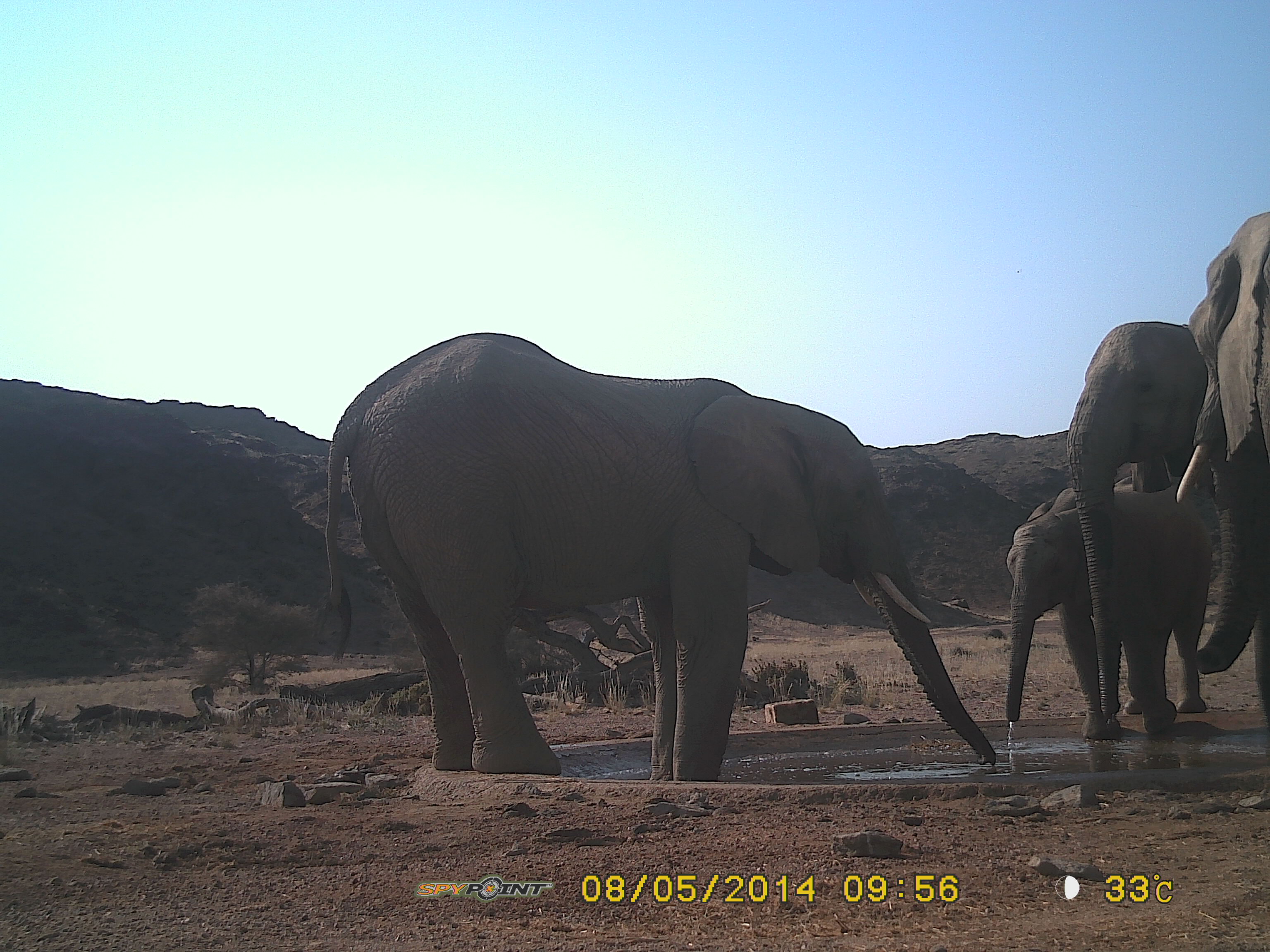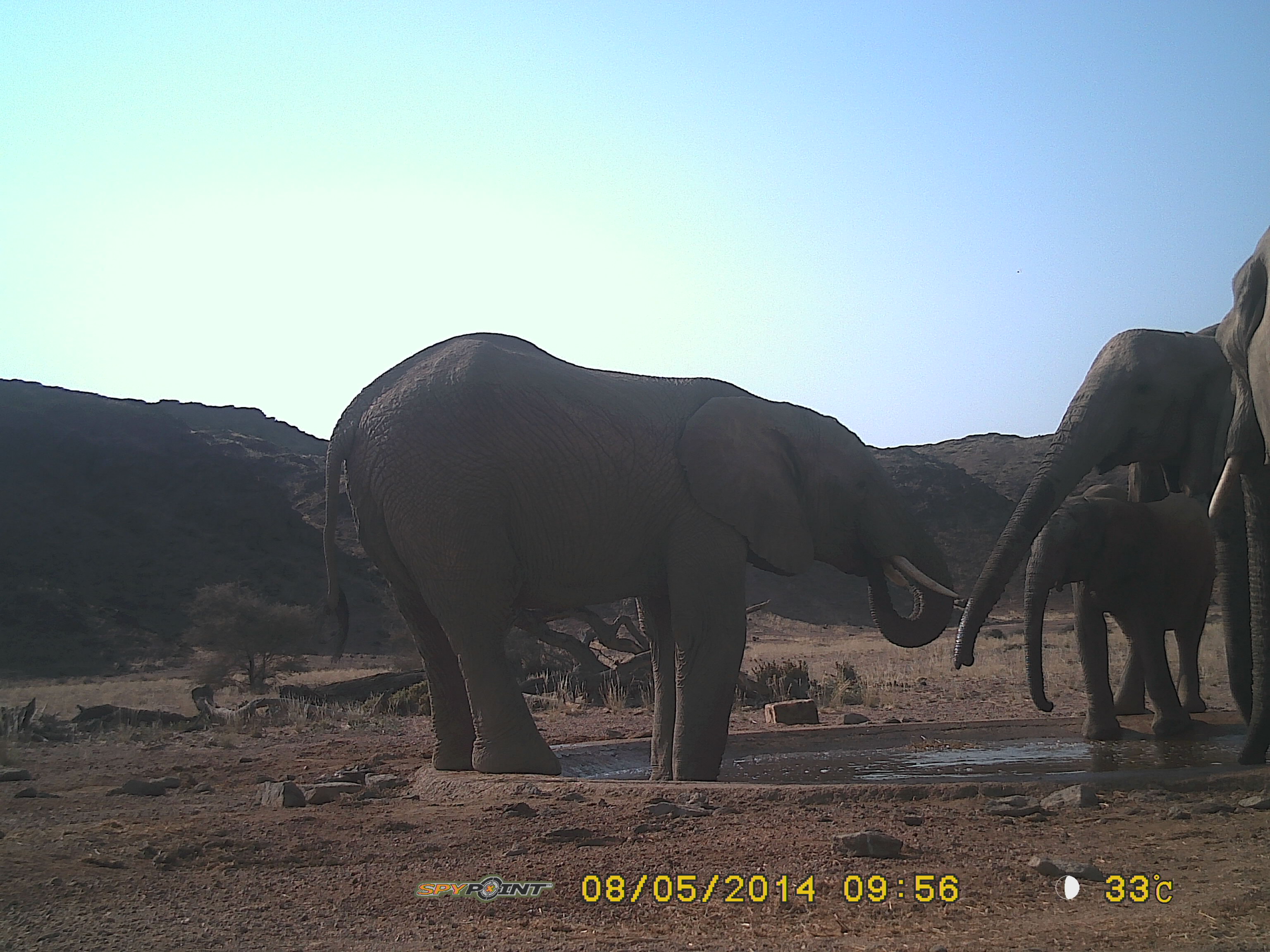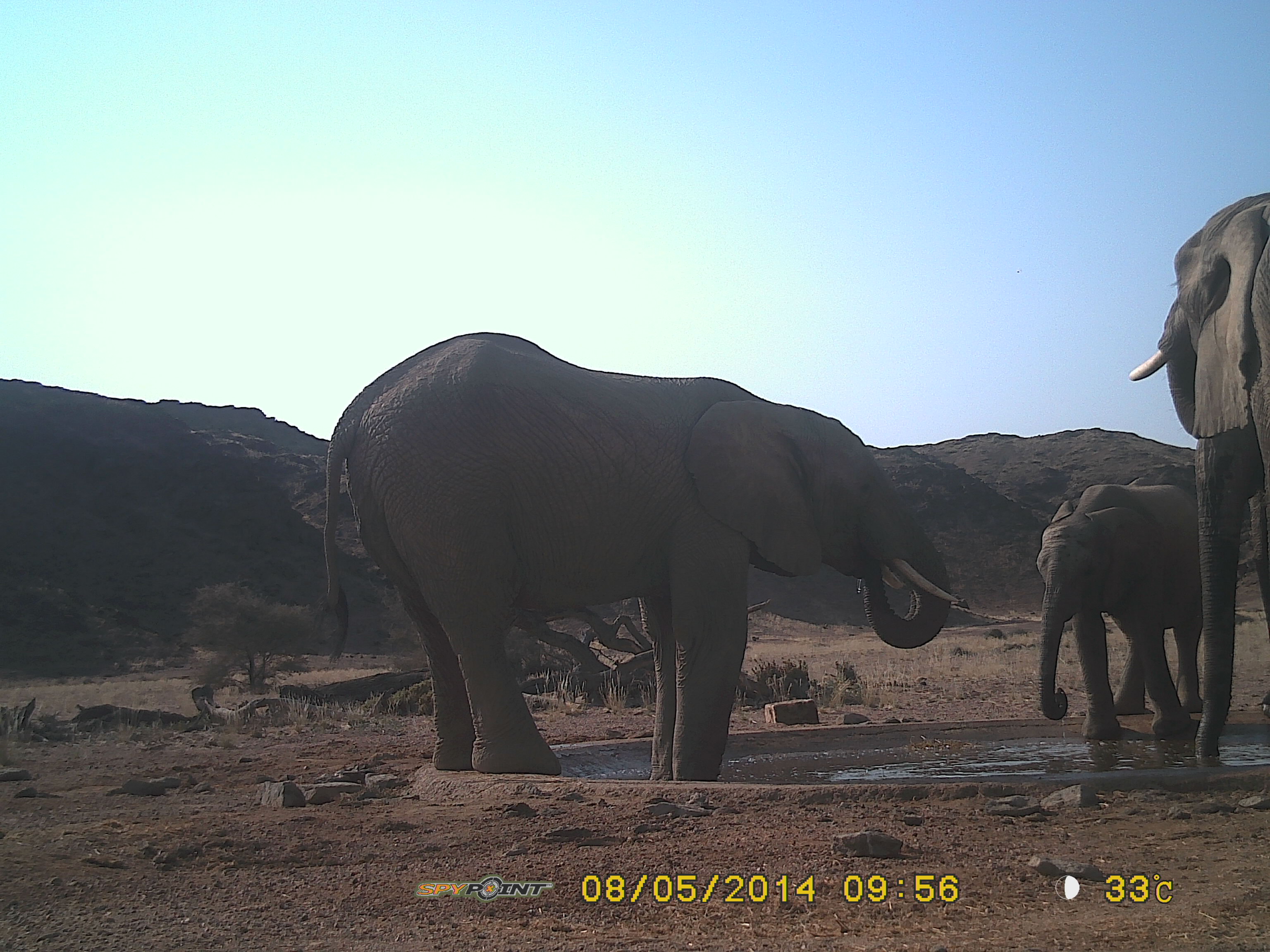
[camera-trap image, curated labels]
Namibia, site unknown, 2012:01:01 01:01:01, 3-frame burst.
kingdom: Animalia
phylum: Chordata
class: Mammalia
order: Proboscidea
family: Elephantidae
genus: Loxodonta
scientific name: Loxodonta africana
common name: african elephant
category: loxodanta africana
Loxodanta africana (african elephant) (Loxodonta africana).